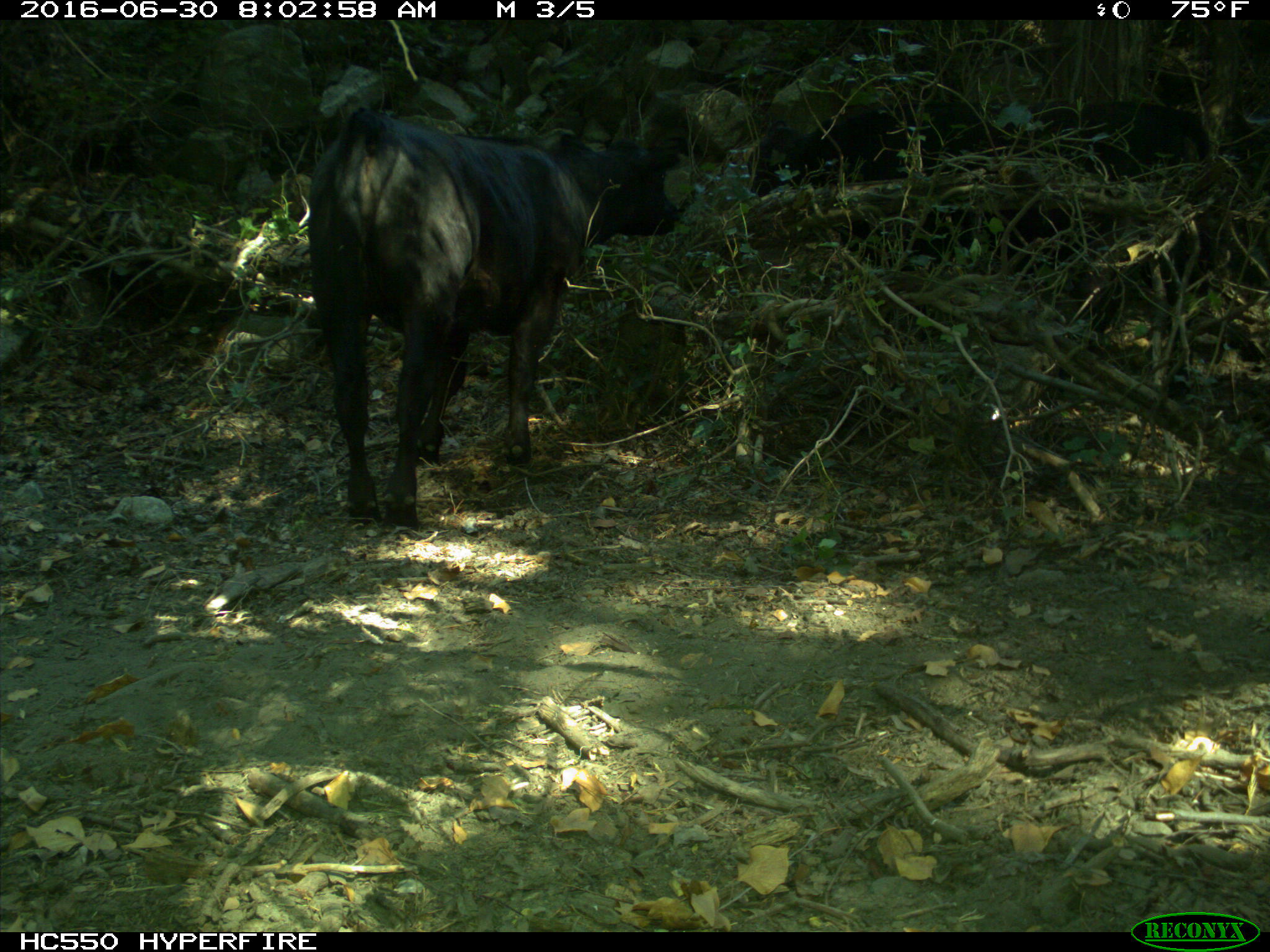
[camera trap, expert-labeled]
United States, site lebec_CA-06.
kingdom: Animalia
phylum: Chordata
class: Mammalia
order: Artiodactyla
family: Bovidae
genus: Bos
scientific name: Bos taurus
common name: domestic cow